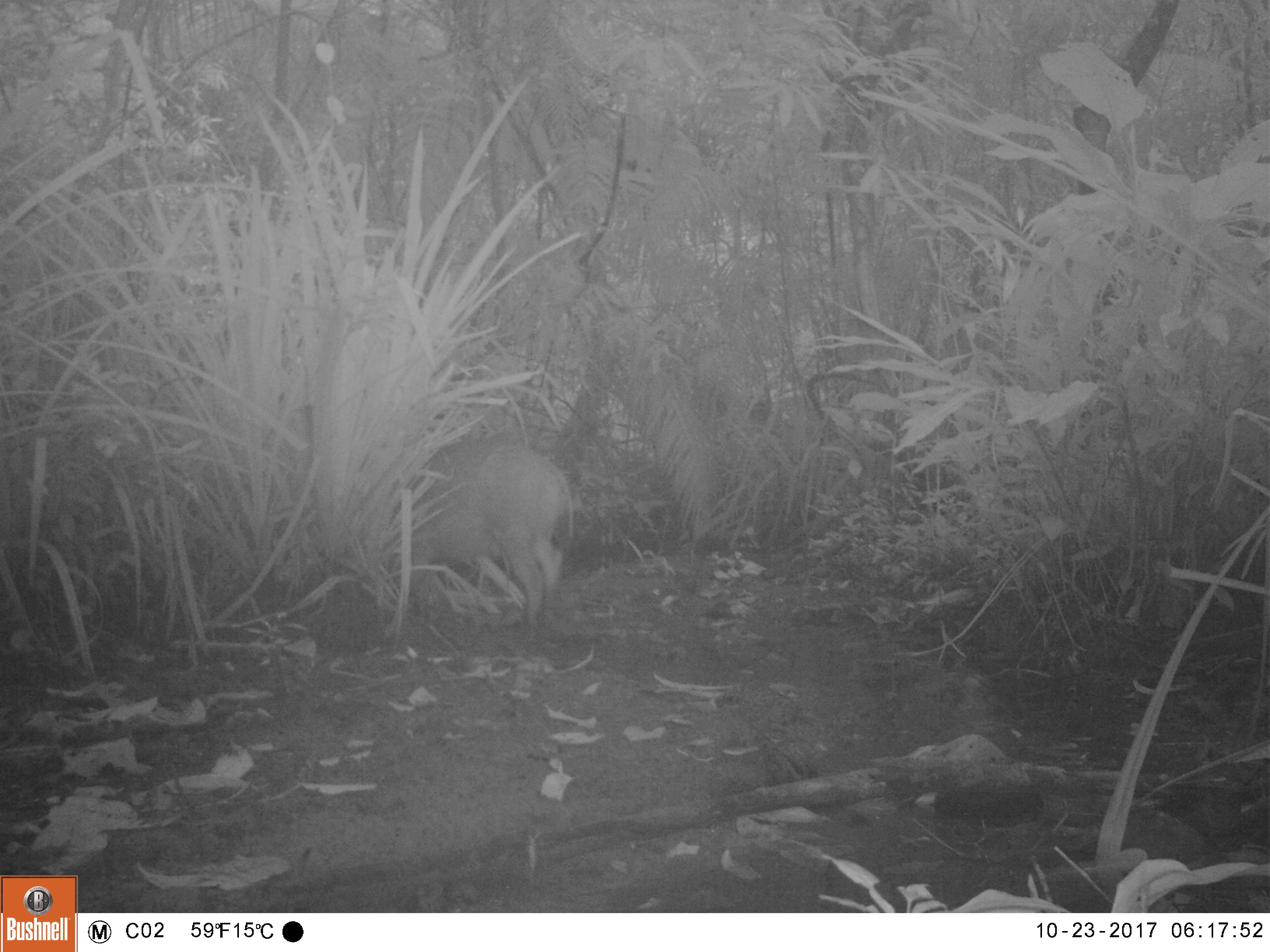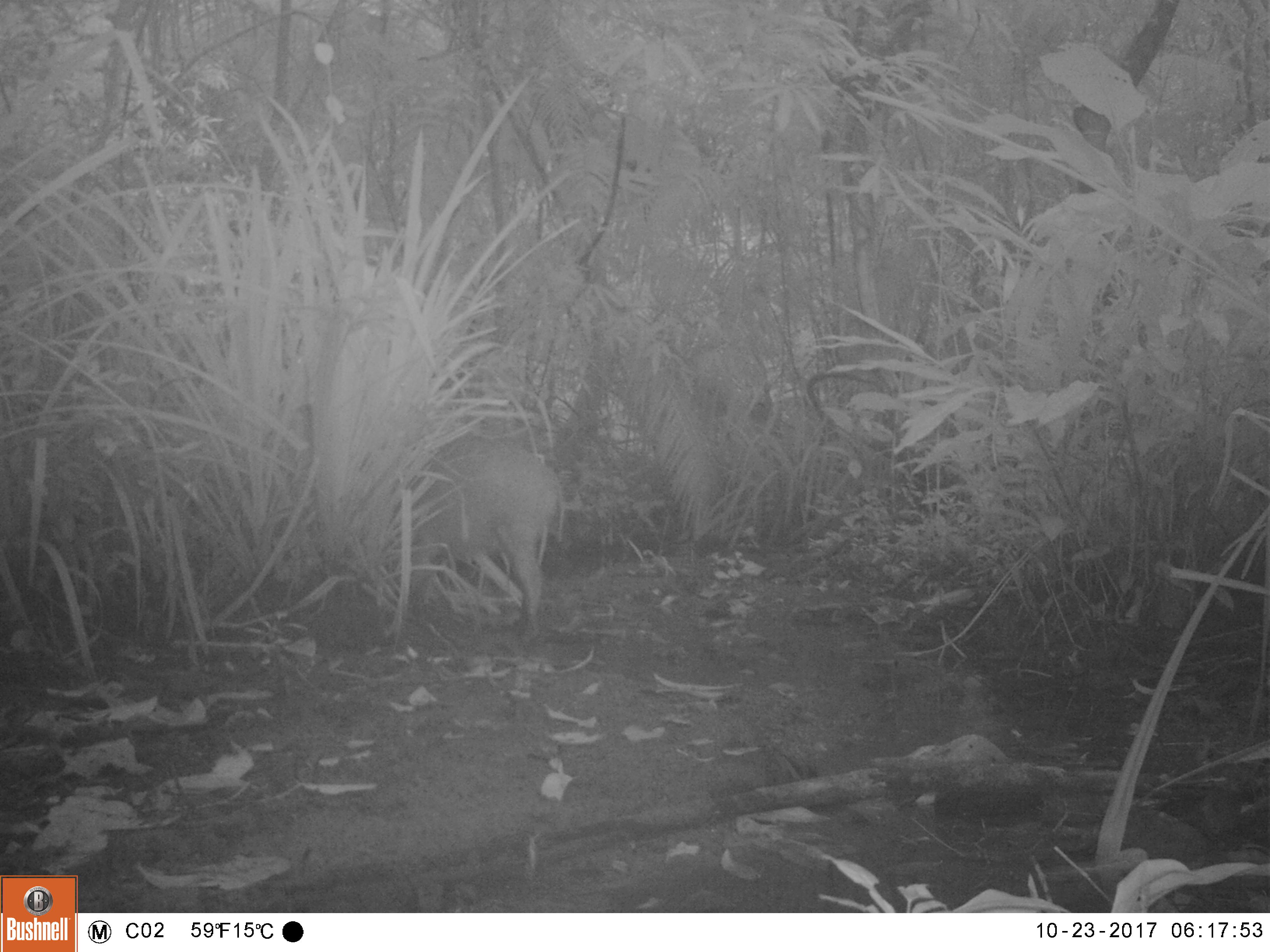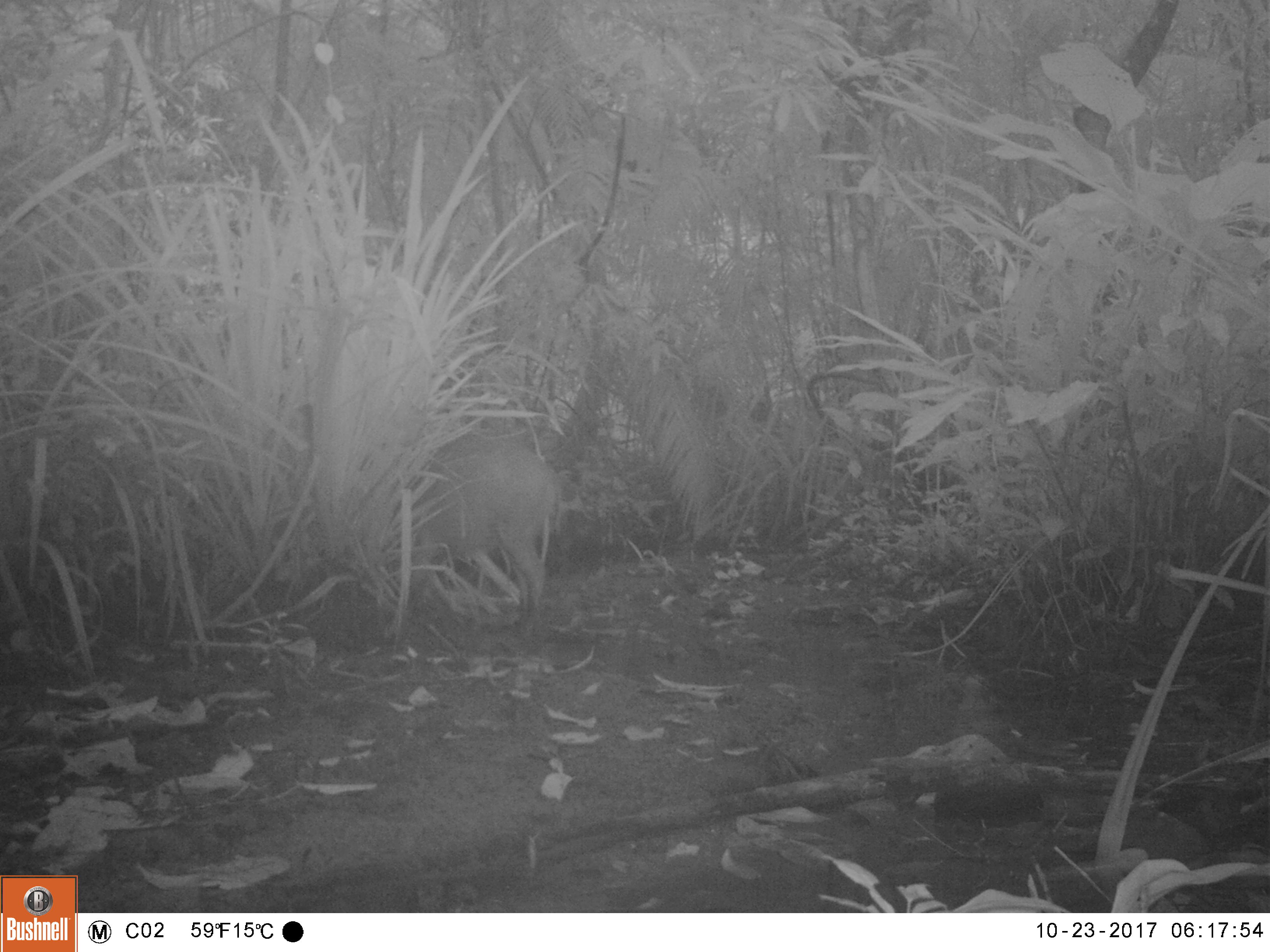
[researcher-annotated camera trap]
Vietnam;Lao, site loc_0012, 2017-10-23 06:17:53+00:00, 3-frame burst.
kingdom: Animalia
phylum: Chordata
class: Mammalia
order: Artiodactyla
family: Suidae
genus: Sus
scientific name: Sus scrofa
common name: eurasian wild pig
Eurasian wild pig (Sus scrofa). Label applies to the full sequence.